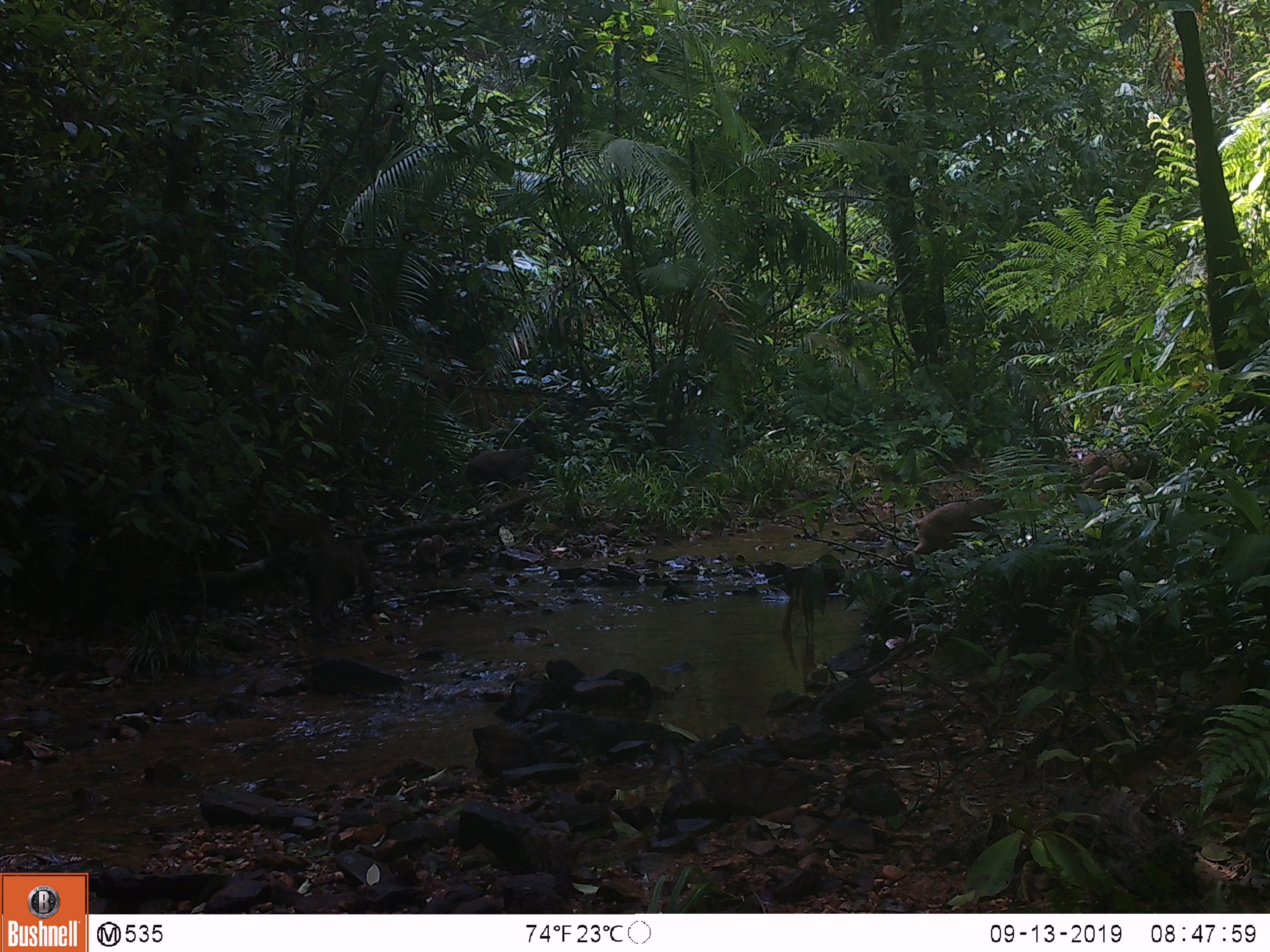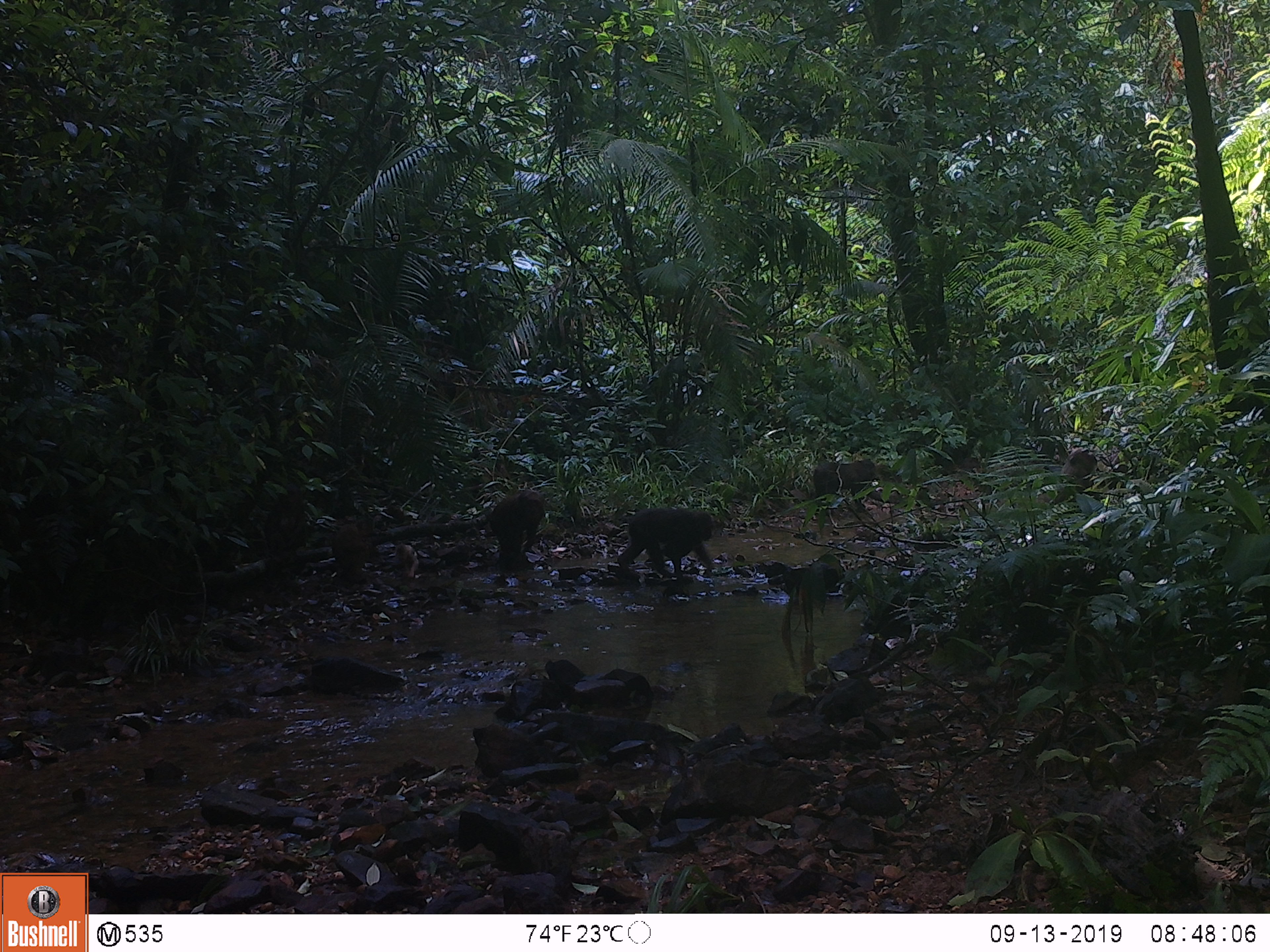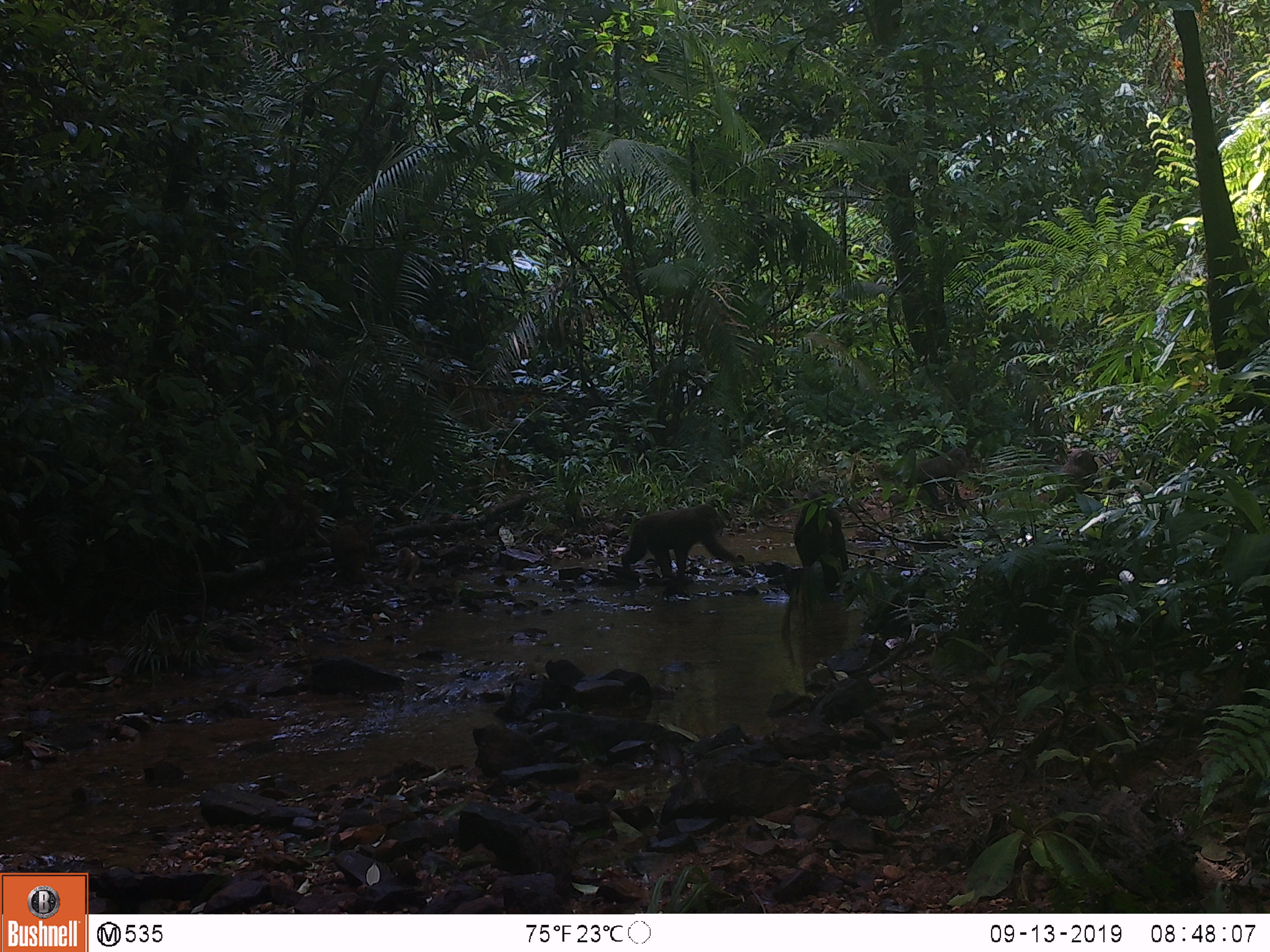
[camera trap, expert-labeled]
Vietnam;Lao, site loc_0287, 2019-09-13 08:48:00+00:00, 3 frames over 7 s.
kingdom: Animalia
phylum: Chordata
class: Mammalia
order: Primates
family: Cercopithecidae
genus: Macaca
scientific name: Macaca arctoides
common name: stump-tailed macaque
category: stump tailed macaque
Stump tailed macaque (stump-tailed macaque) (Macaca arctoides). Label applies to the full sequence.